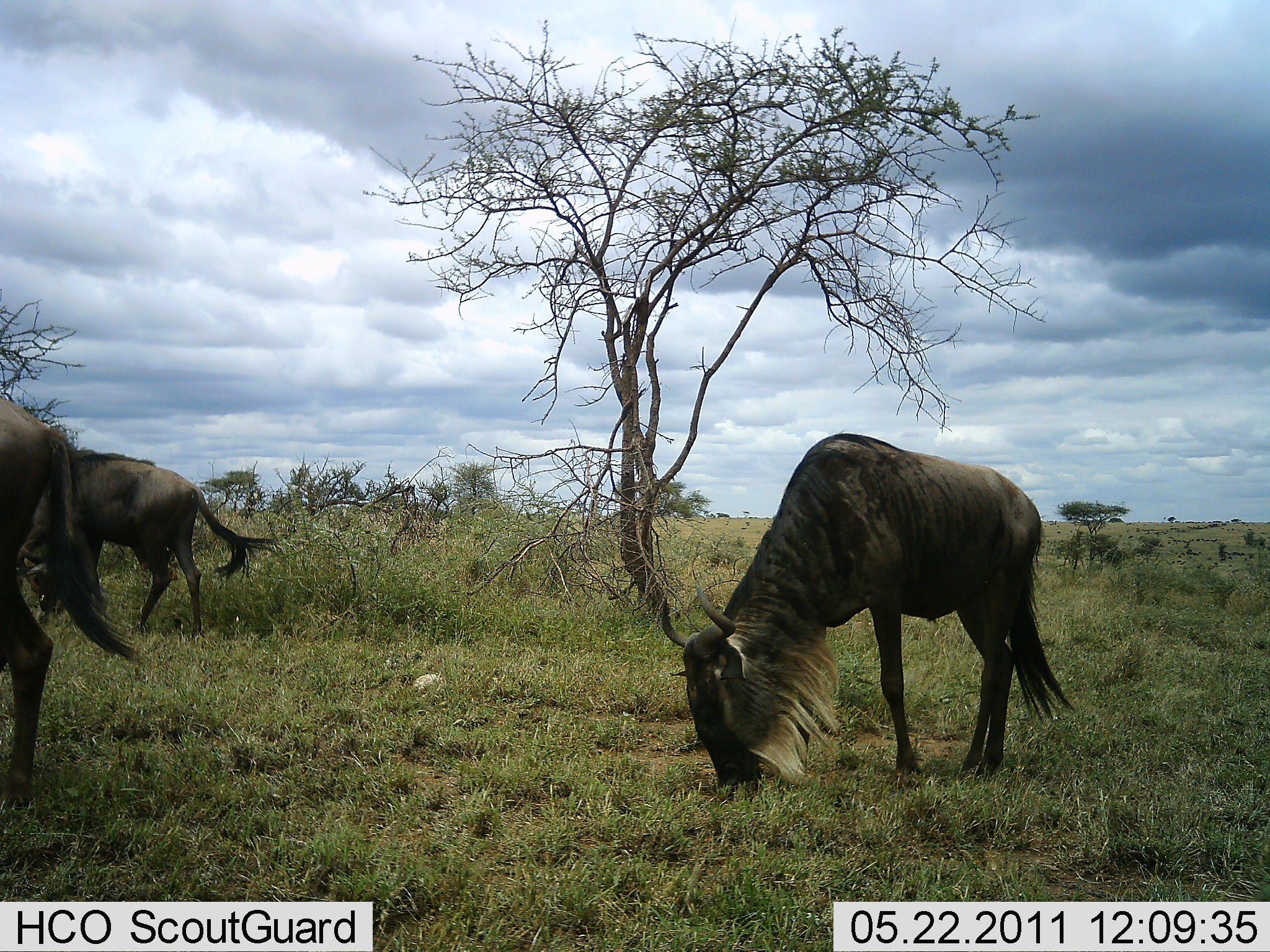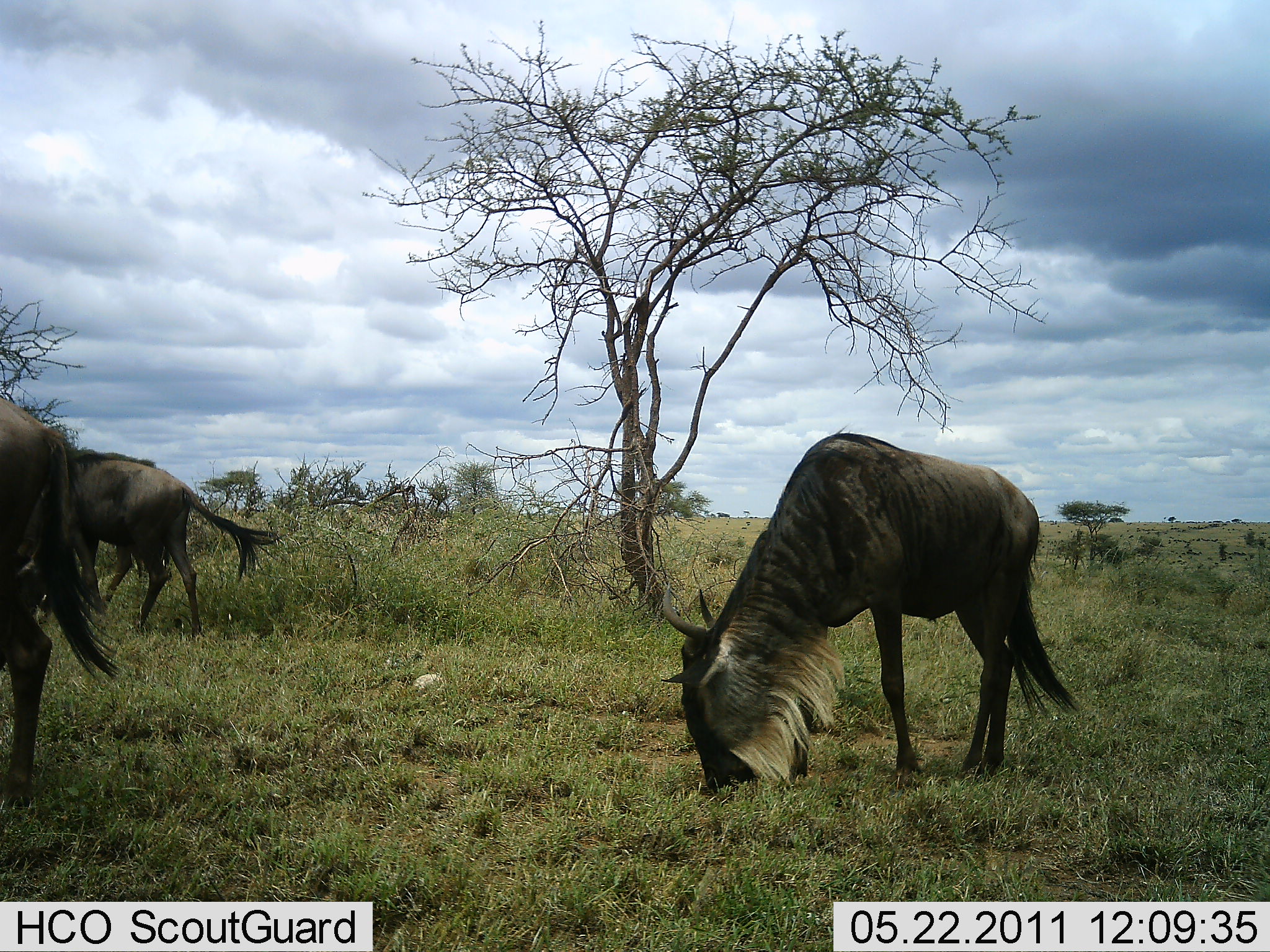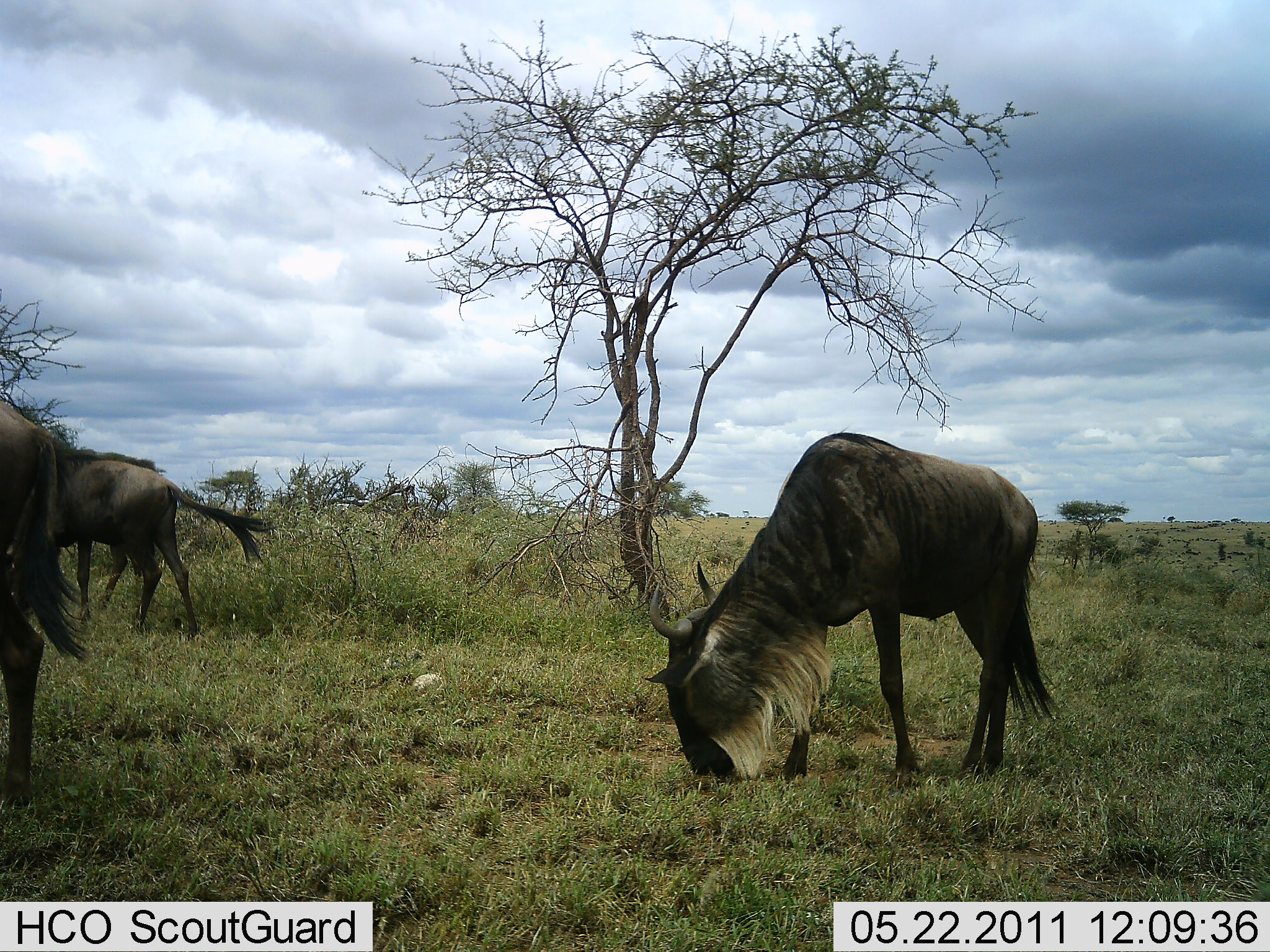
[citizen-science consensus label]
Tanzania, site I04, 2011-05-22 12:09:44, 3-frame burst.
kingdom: Animalia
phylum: Chordata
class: Mammalia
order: Artiodactyla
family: Bovidae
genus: Connochaetes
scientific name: Connochaetes taurinus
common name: blue wildebeest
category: wildebeest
Wildebeest (blue wildebeest) (Connochaetes taurinus), count 3. Behavior (volunteer vote fractions): standing 38%, resting 0%, moving 23%, interacting 0%. Young present (vote fraction): 0%. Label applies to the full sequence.